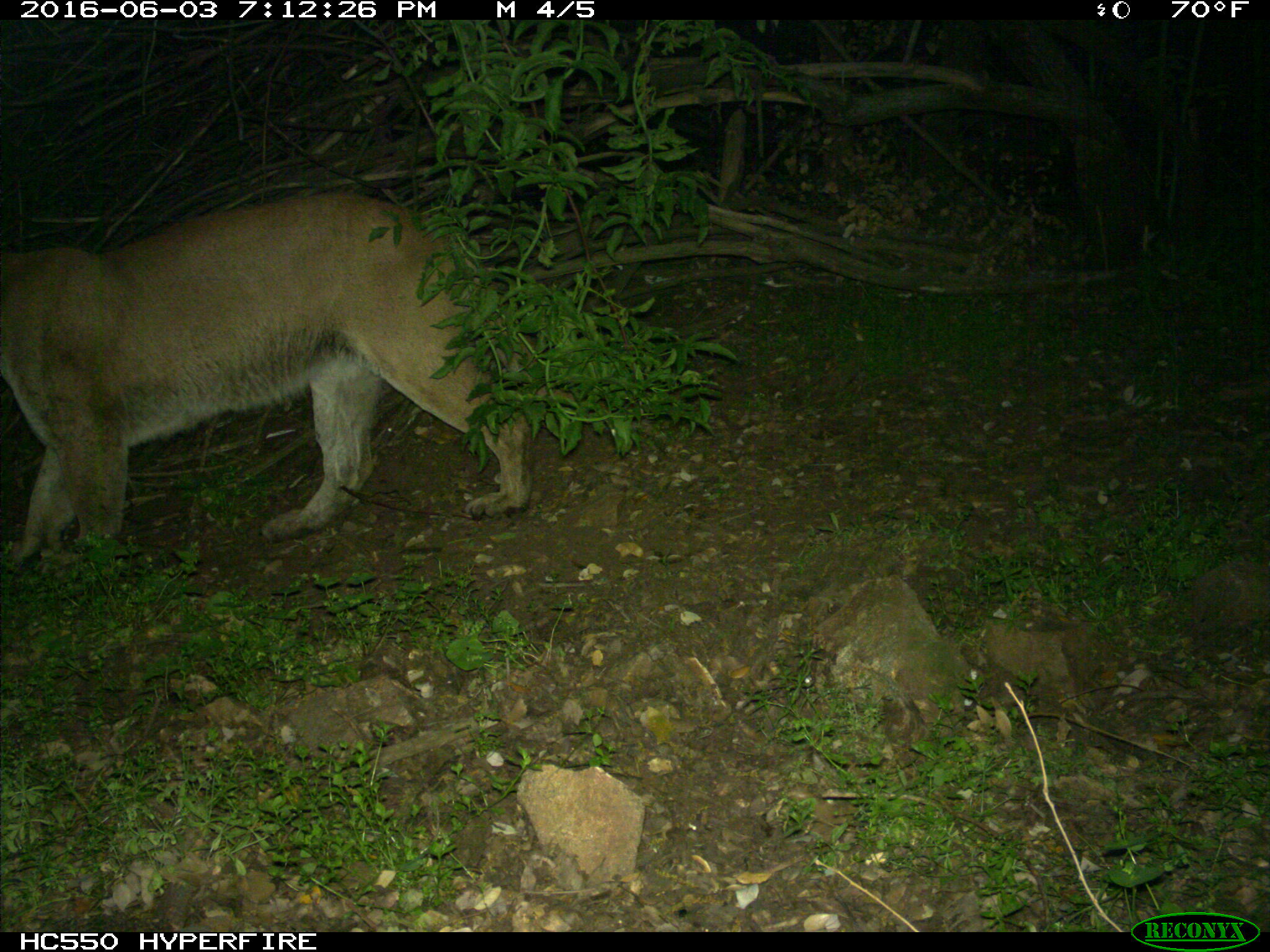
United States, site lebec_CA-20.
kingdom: Animalia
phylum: Chordata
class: Mammalia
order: Carnivora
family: Felidae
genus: Puma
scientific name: Puma concolor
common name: mountain lion